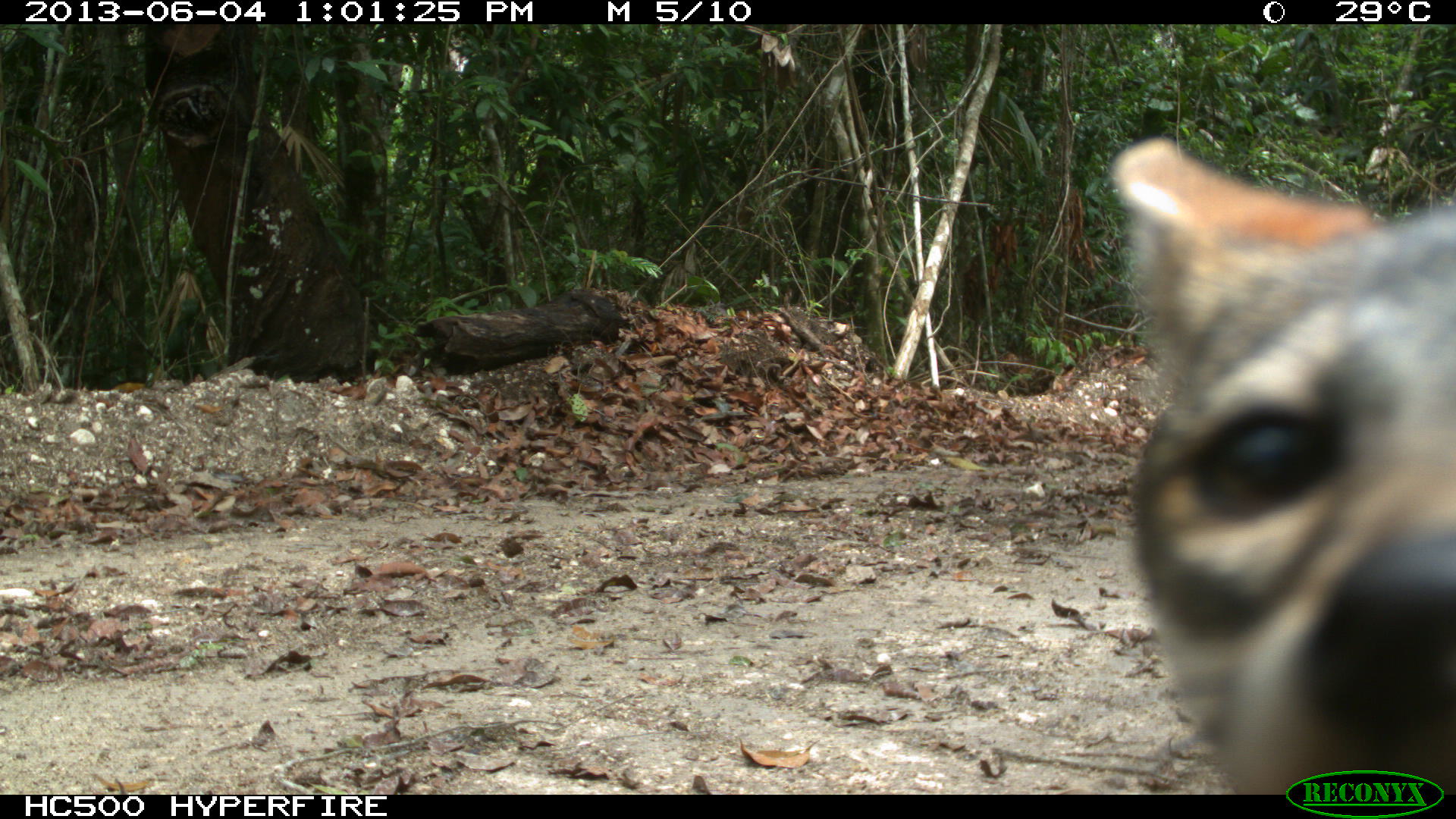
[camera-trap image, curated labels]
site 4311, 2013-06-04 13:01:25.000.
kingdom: Animalia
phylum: Chordata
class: Mammalia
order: Carnivora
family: Canidae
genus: Urocyon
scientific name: Urocyon cinereoargenteus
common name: gray fox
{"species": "Urocyon cinereoargenteus (gray fox)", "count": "1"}